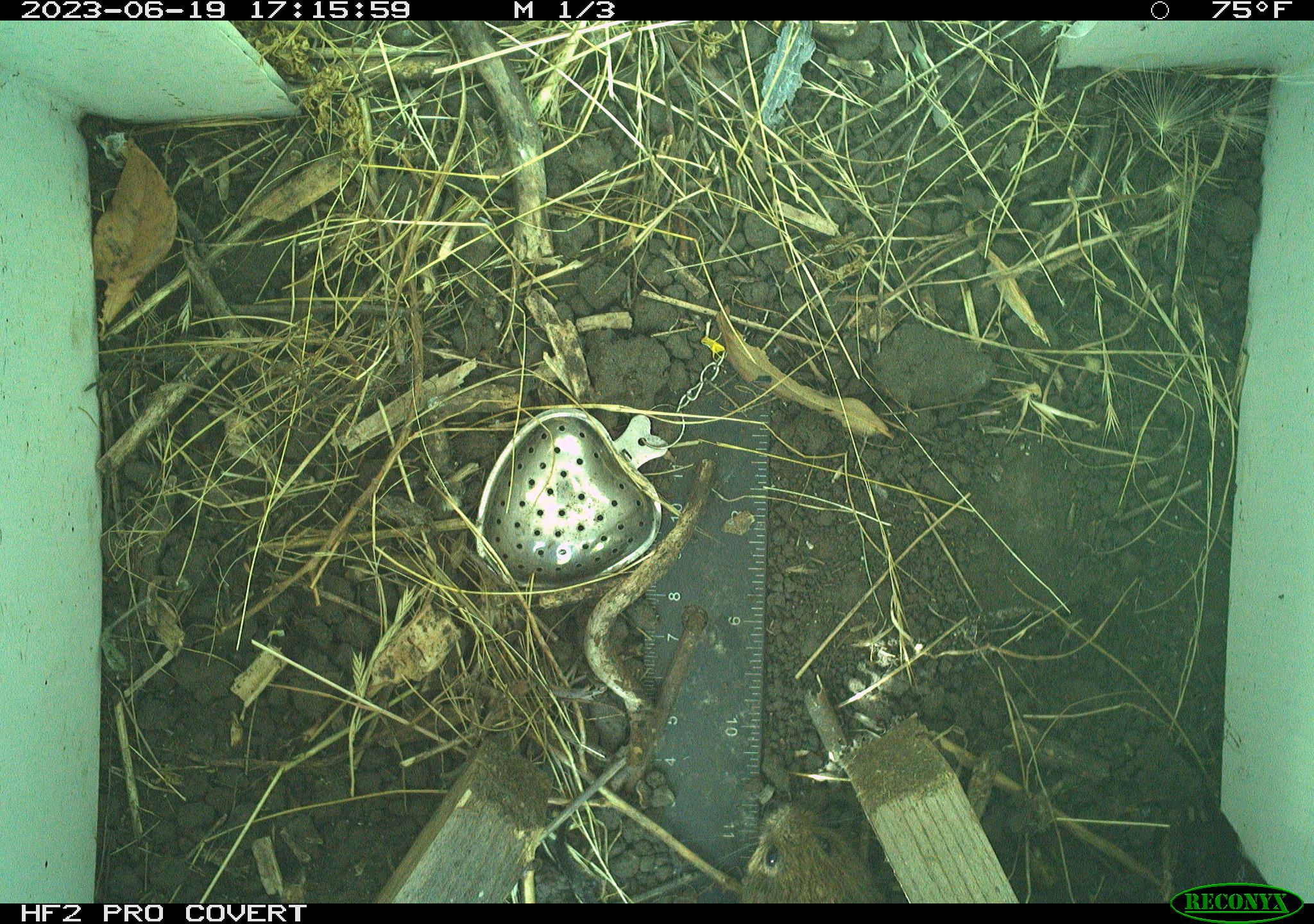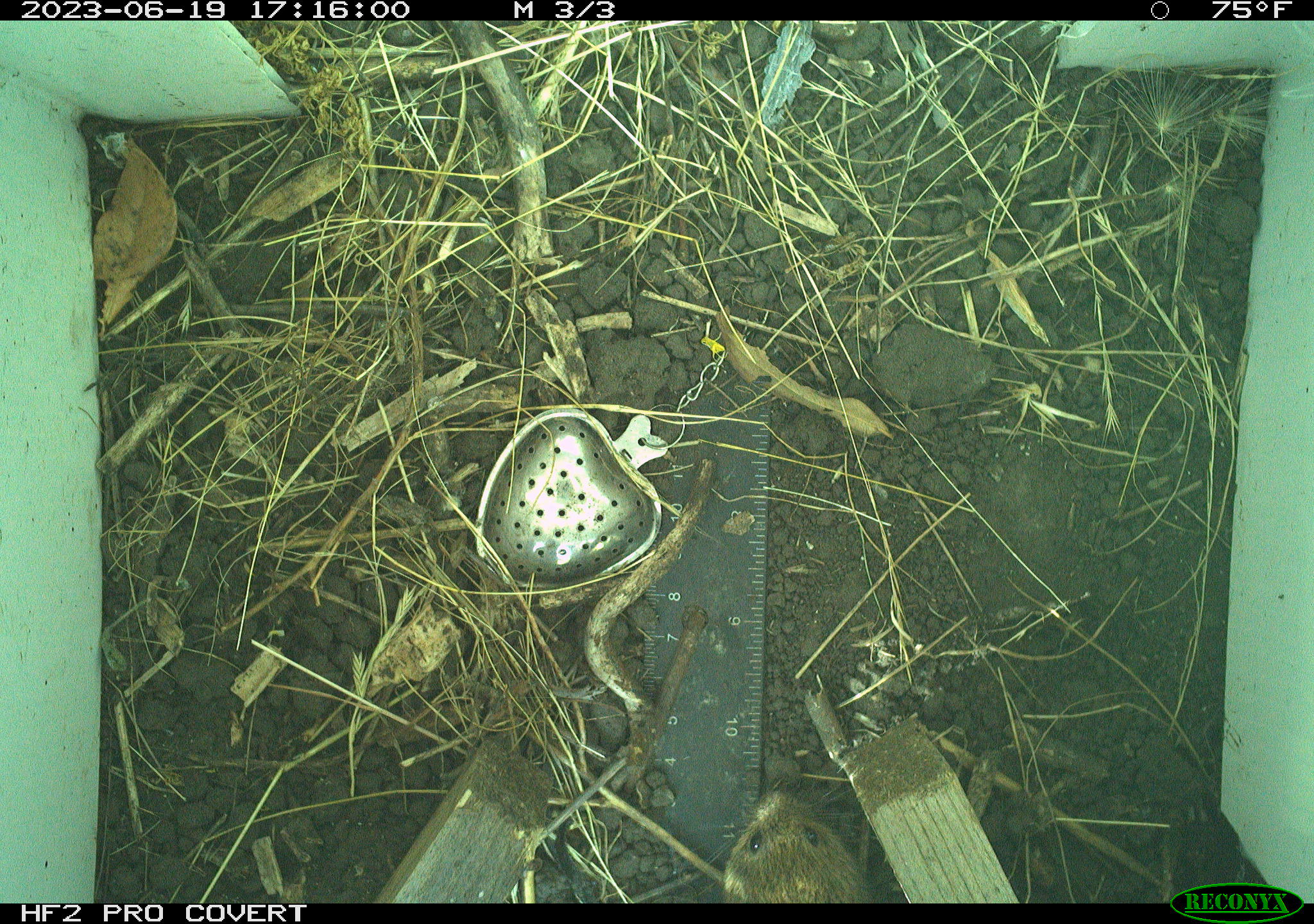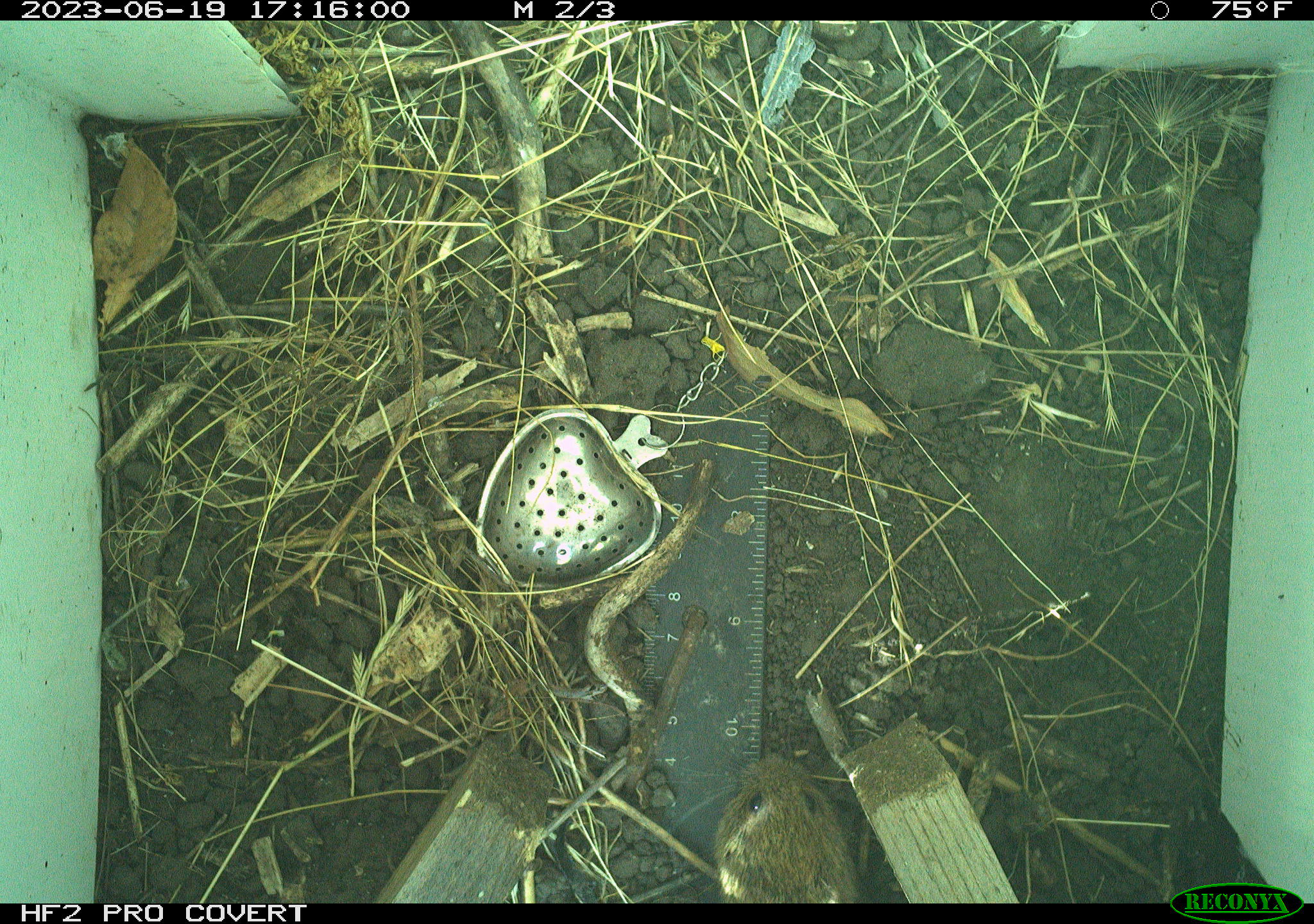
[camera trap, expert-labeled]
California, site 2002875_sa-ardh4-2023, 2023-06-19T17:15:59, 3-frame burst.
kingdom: Animalia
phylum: Chordata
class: Mammalia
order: Rodentia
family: Cricetidae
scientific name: Arvicolinae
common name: voles, lemmings, and muskrats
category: arvicolinae subfamily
Arvicolinae subfamily (voles, lemmings, and muskrats) (Arvicolinae).